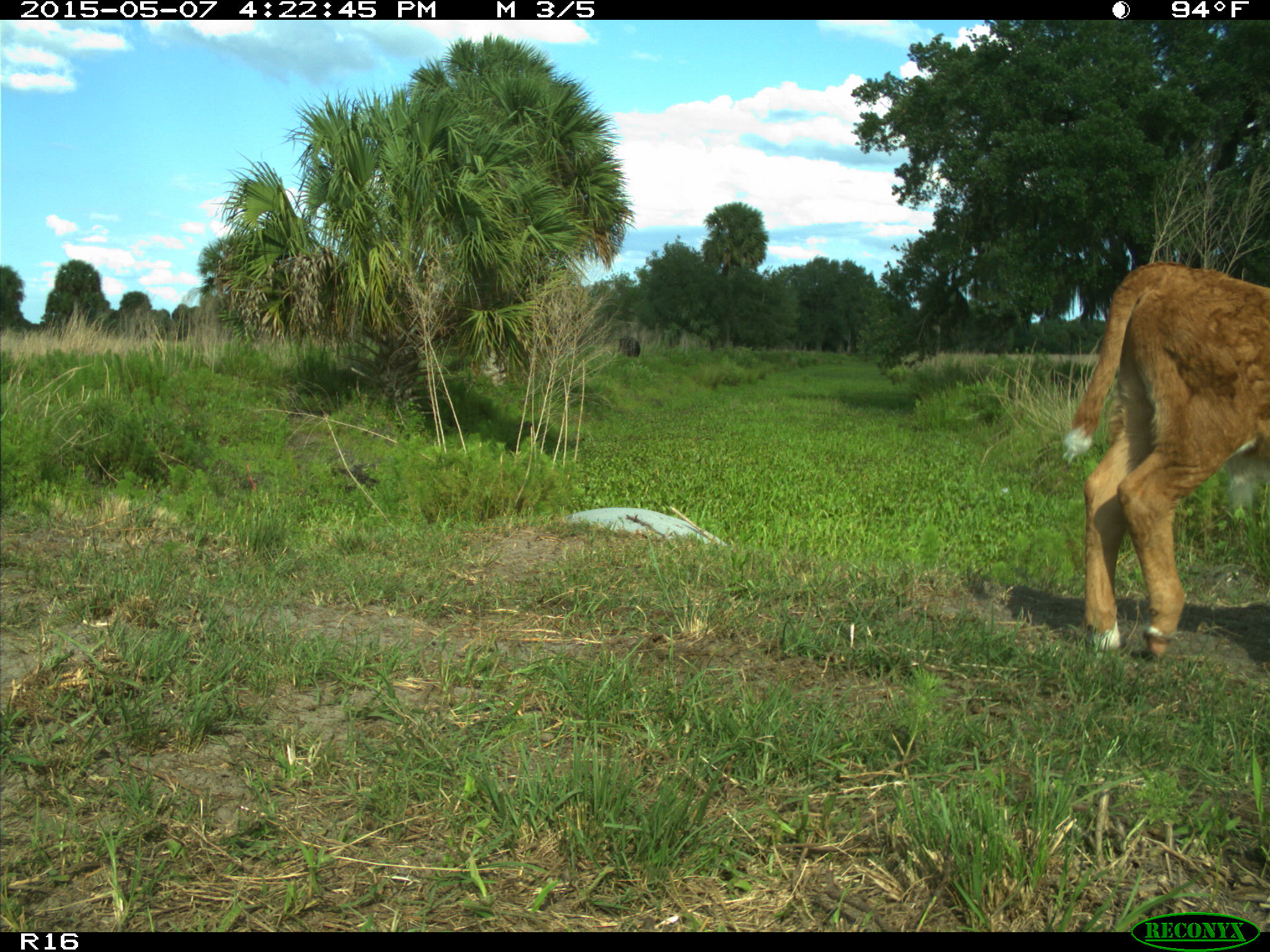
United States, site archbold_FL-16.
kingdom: Animalia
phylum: Chordata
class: Mammalia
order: Artiodactyla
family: Bovidae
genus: Bos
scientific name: Bos taurus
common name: domestic cow